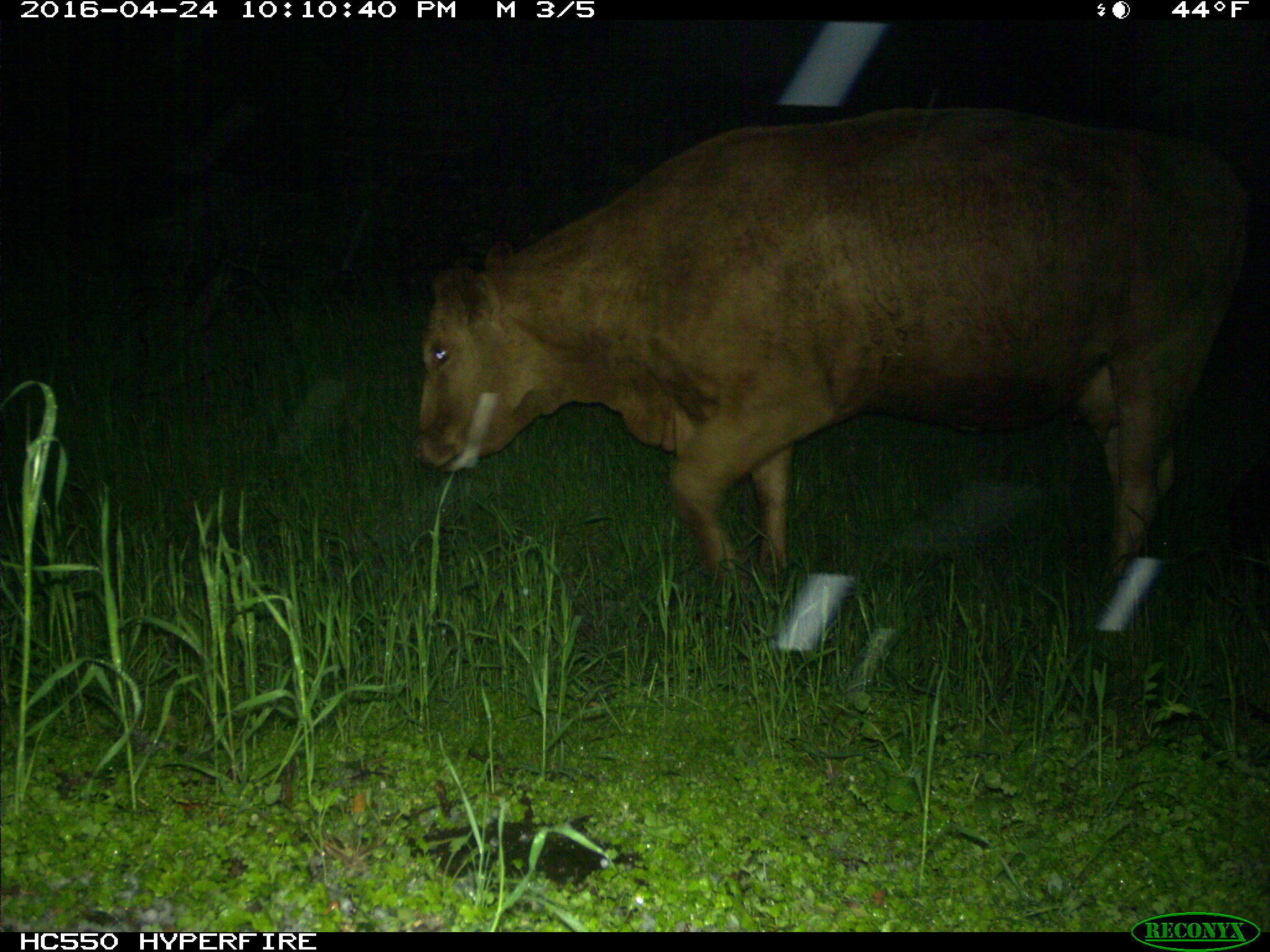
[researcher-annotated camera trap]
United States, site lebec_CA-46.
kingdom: Animalia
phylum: Chordata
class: Mammalia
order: Artiodactyla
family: Bovidae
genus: Bos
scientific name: Bos taurus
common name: domestic cow